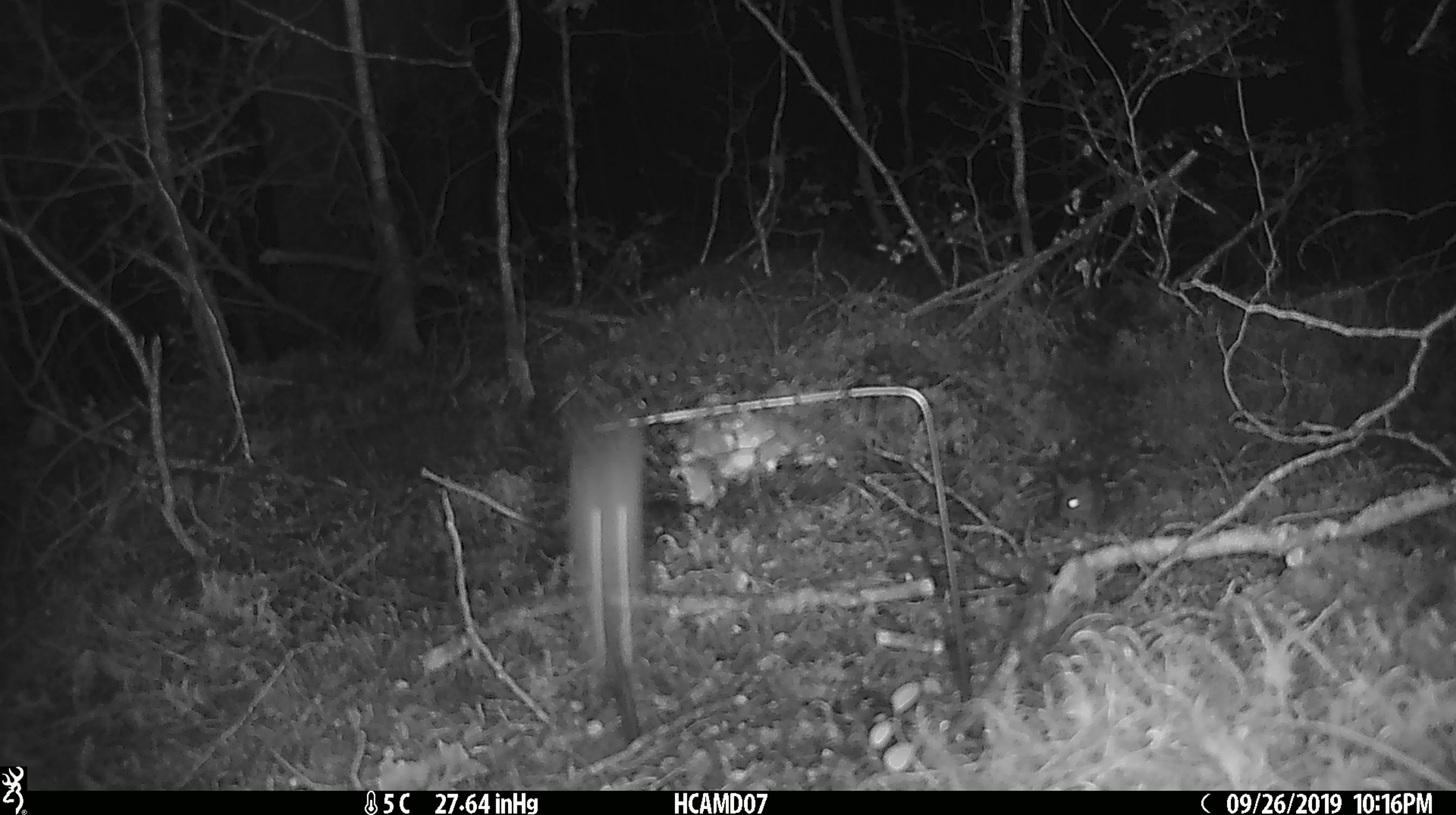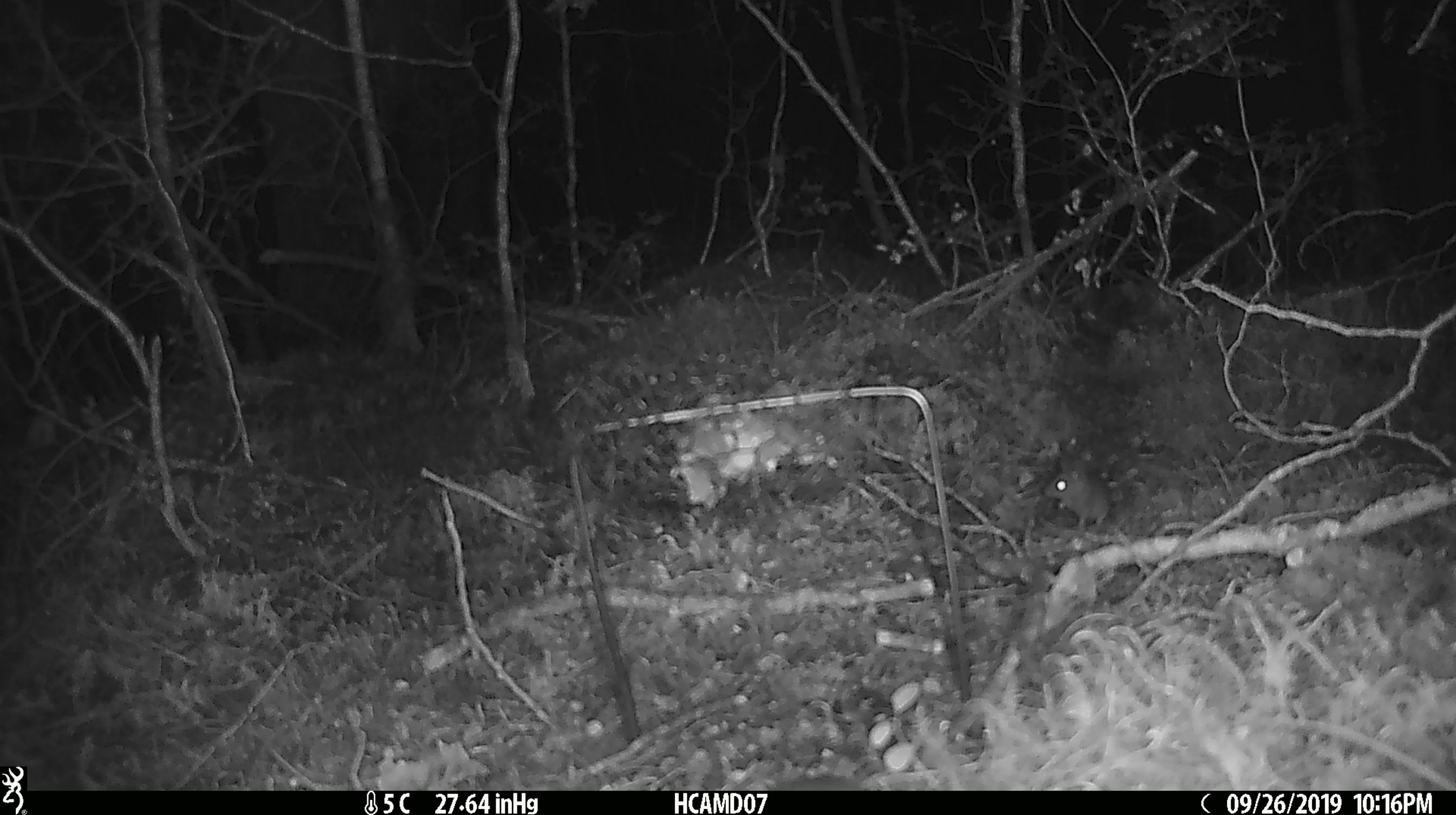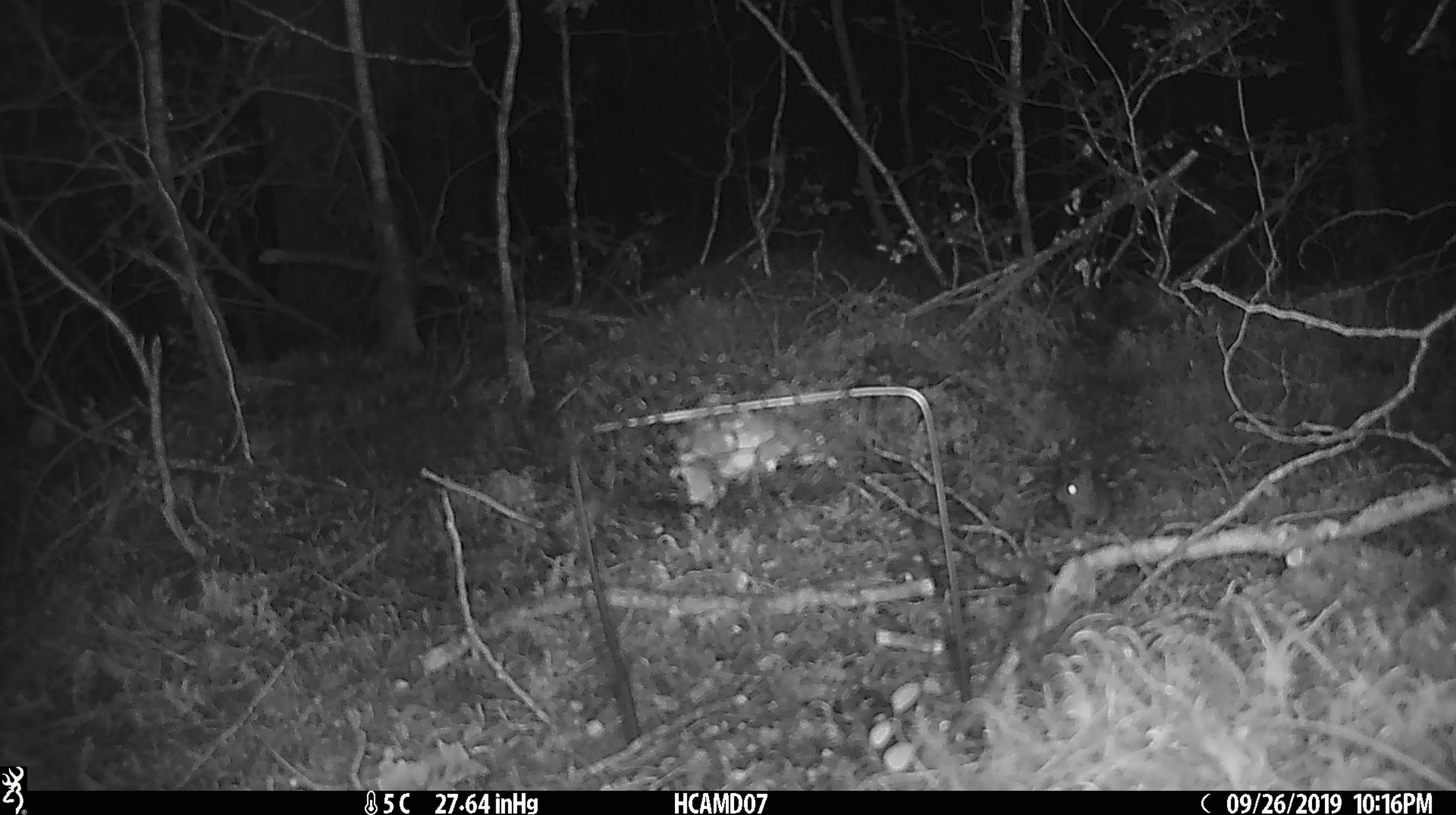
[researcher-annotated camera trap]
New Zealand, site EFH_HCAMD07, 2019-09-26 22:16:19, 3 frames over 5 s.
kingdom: Animalia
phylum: Chordata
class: Mammalia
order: Rodentia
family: Muridae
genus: Mus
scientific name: Mus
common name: mouse